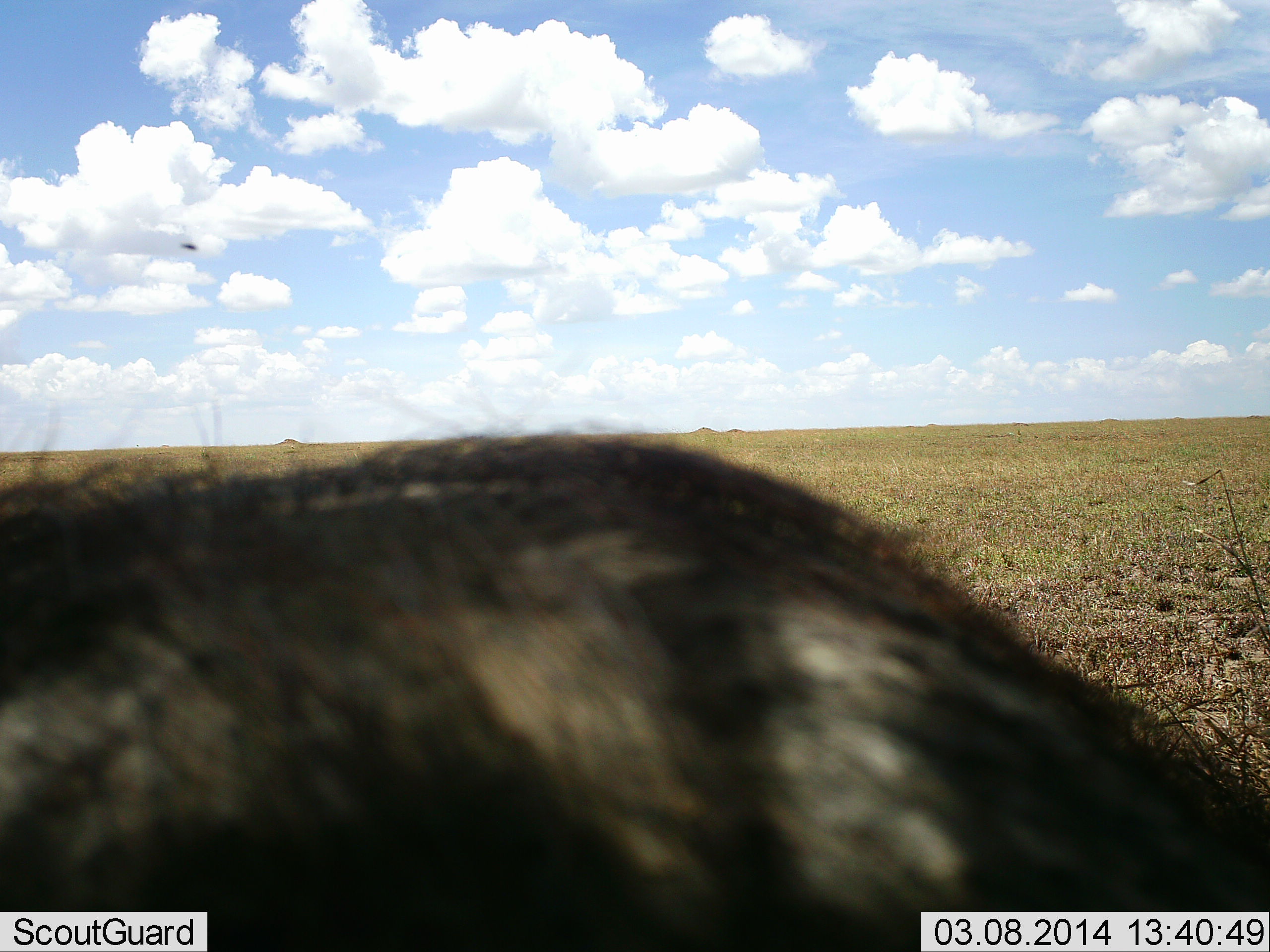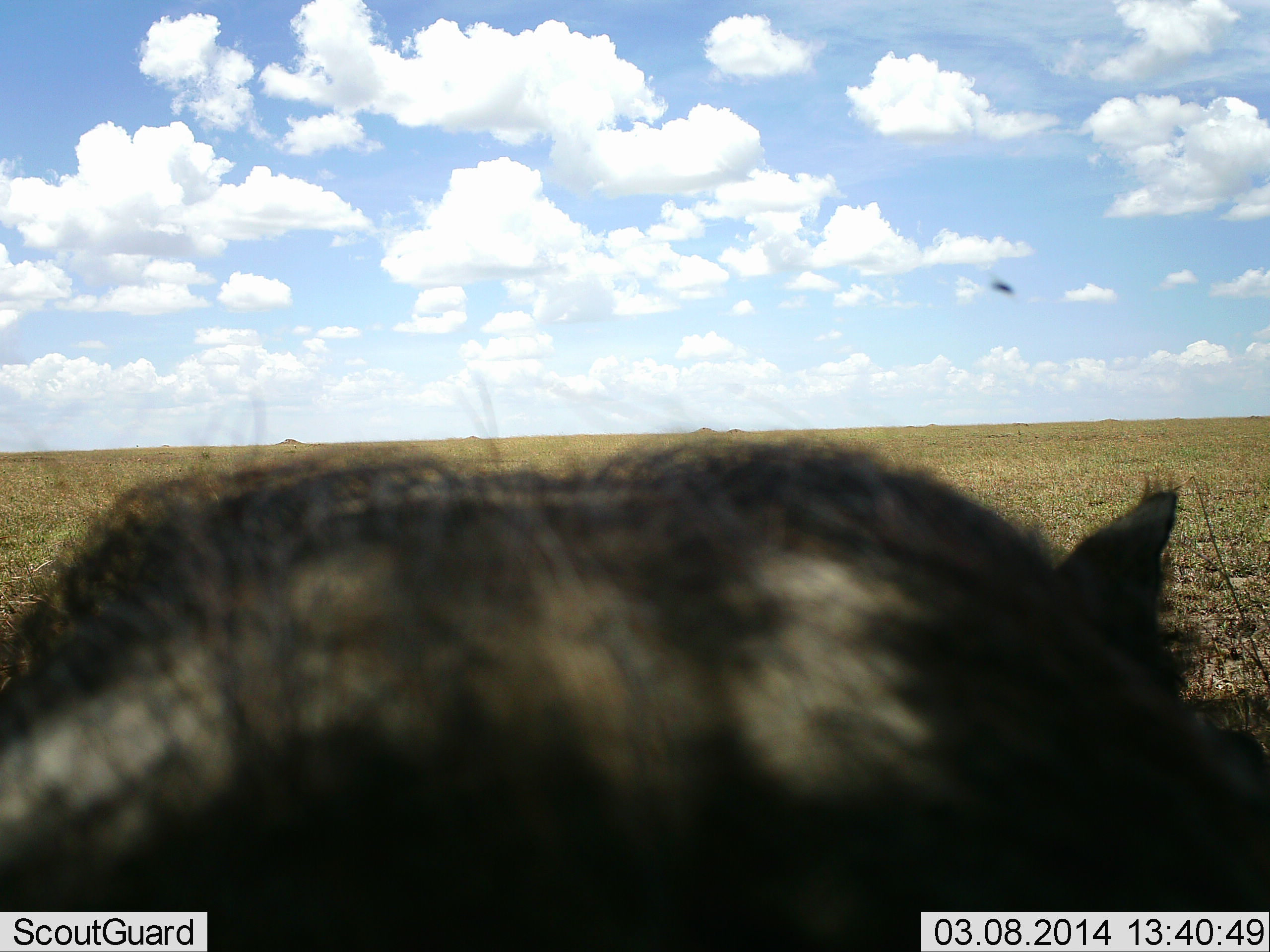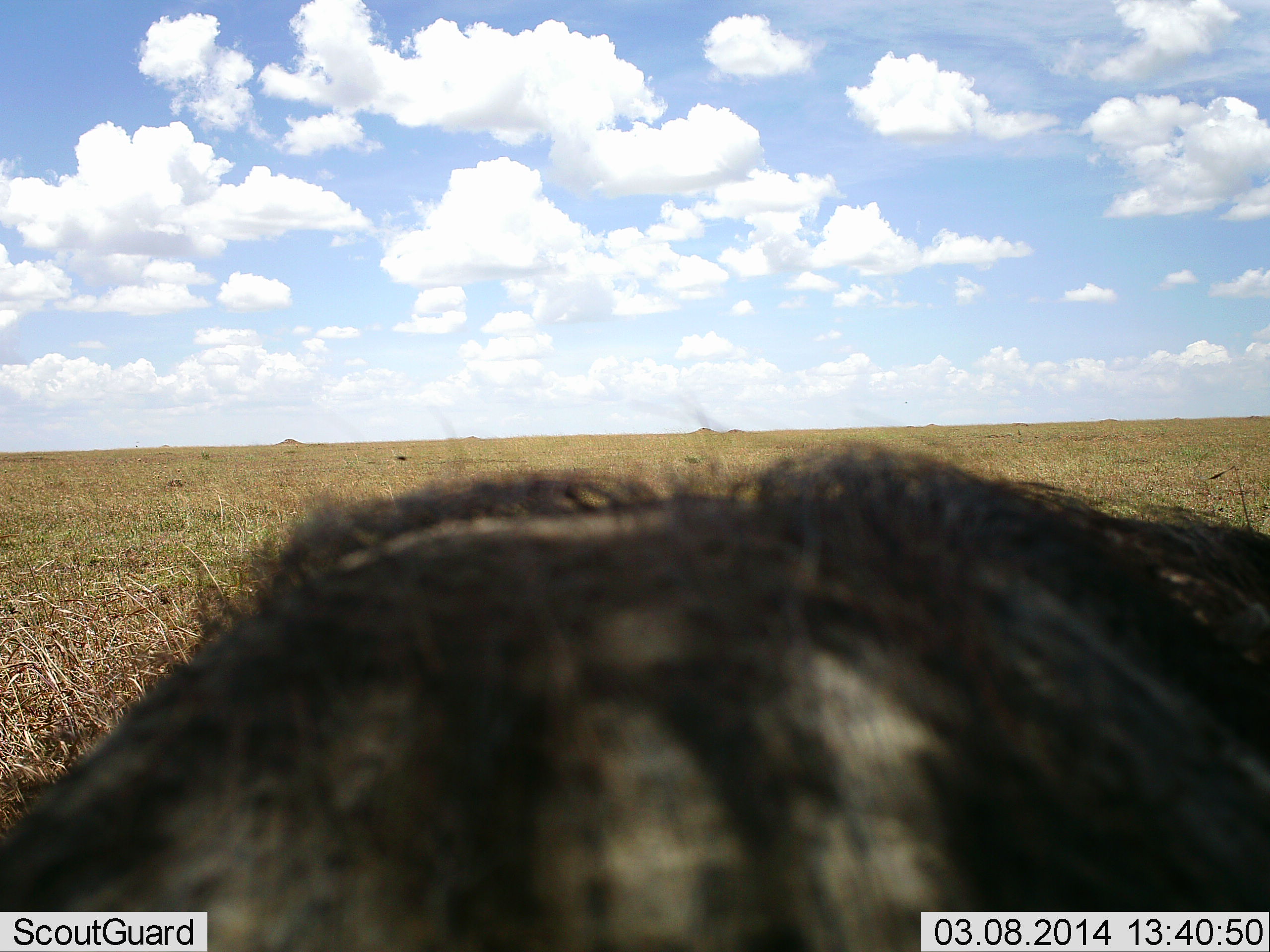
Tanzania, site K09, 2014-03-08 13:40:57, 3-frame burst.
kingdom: Animalia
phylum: Chordata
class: Mammalia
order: Artiodactyla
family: Suidae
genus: Phacochoerus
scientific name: Phacochoerus africanus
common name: warthog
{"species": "warthog (Phacochoerus africanus)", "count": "1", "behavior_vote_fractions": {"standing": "57%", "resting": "14%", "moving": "29%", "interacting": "0%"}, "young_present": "0%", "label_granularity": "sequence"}